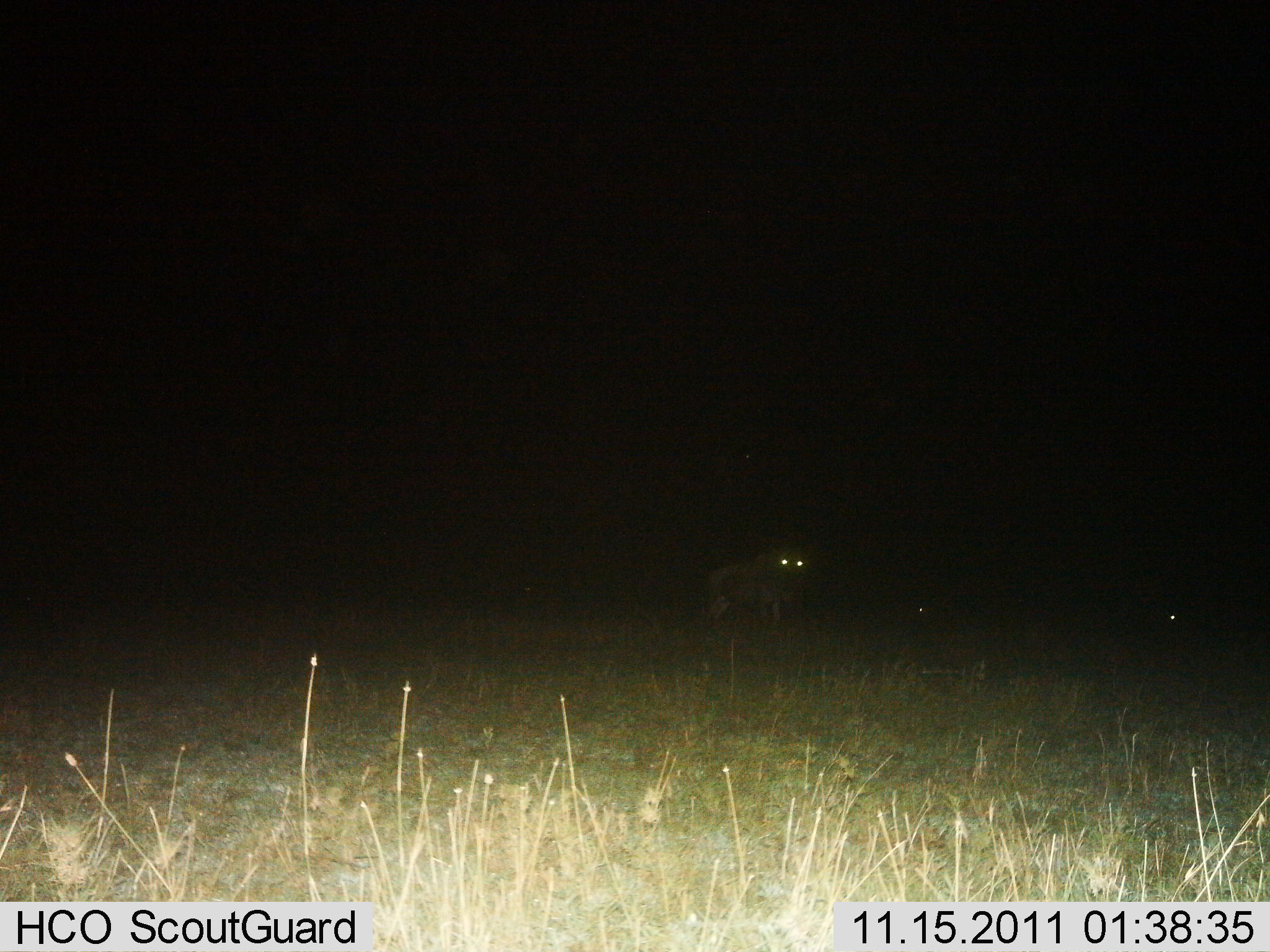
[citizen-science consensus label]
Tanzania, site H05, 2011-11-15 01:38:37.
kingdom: Animalia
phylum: Chordata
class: Mammalia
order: Carnivora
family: Hyaenidae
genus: Crocuta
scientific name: Crocuta crocuta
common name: spotted hyena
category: hyenaspotted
Hyenaspotted (spotted hyena) (Crocuta crocuta), count 1. Behavior (volunteer vote fractions): standing 100%, resting 0%, moving 14%, interacting 0%. Young present (vote fraction): 0%. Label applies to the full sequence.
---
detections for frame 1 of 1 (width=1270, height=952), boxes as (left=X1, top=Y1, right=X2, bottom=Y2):
animal: (left=701, top=547, right=813, bottom=641)